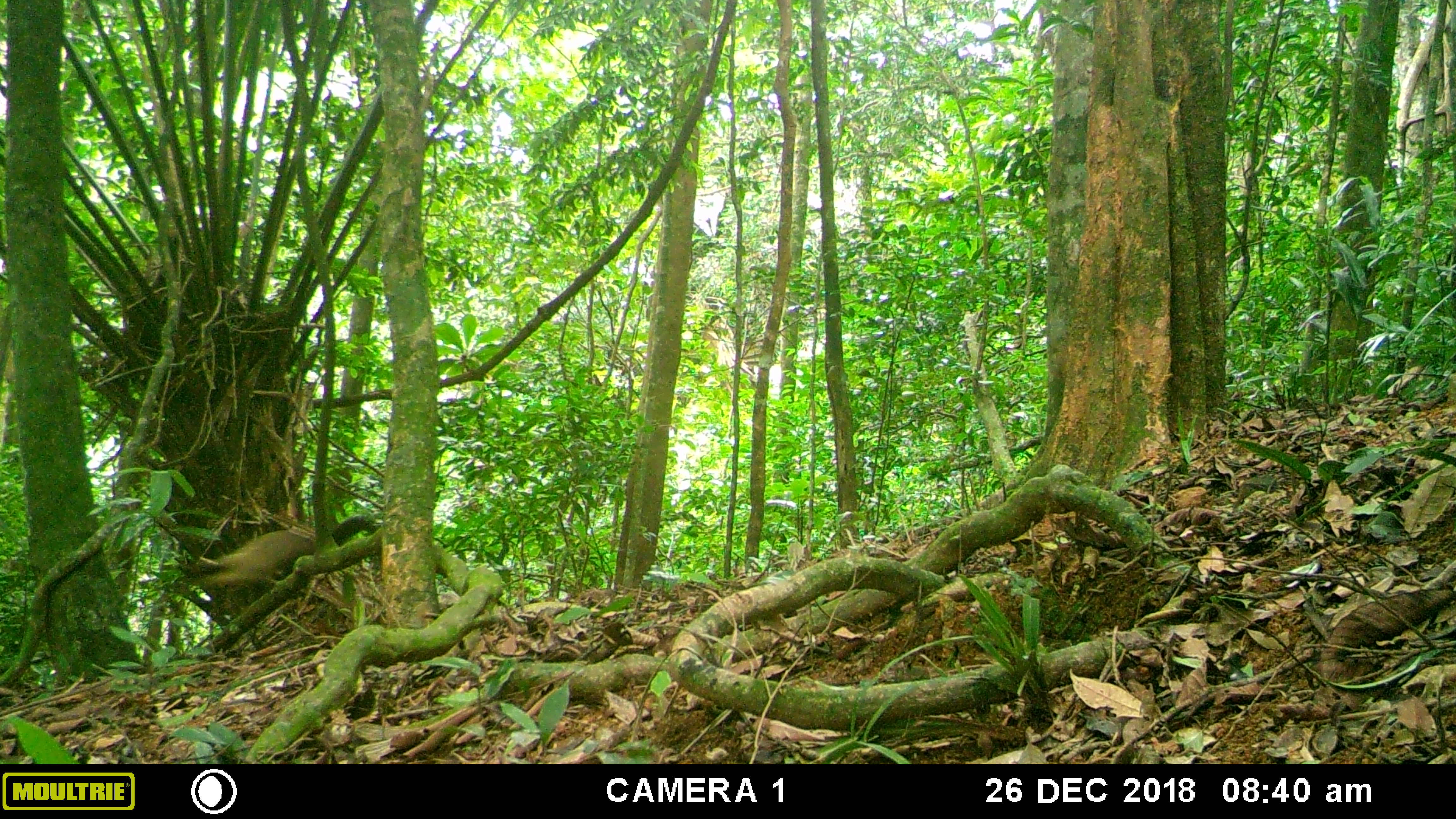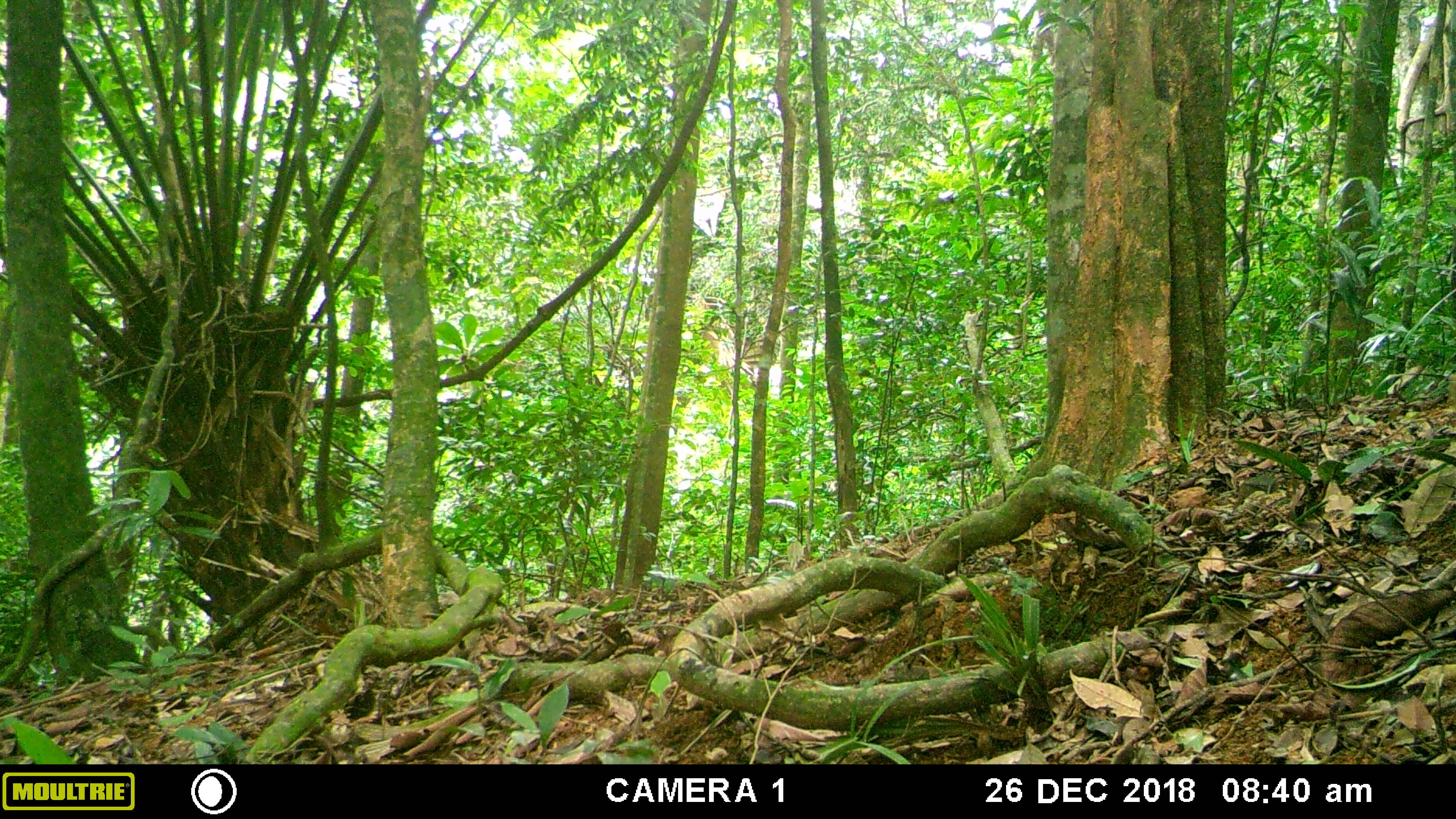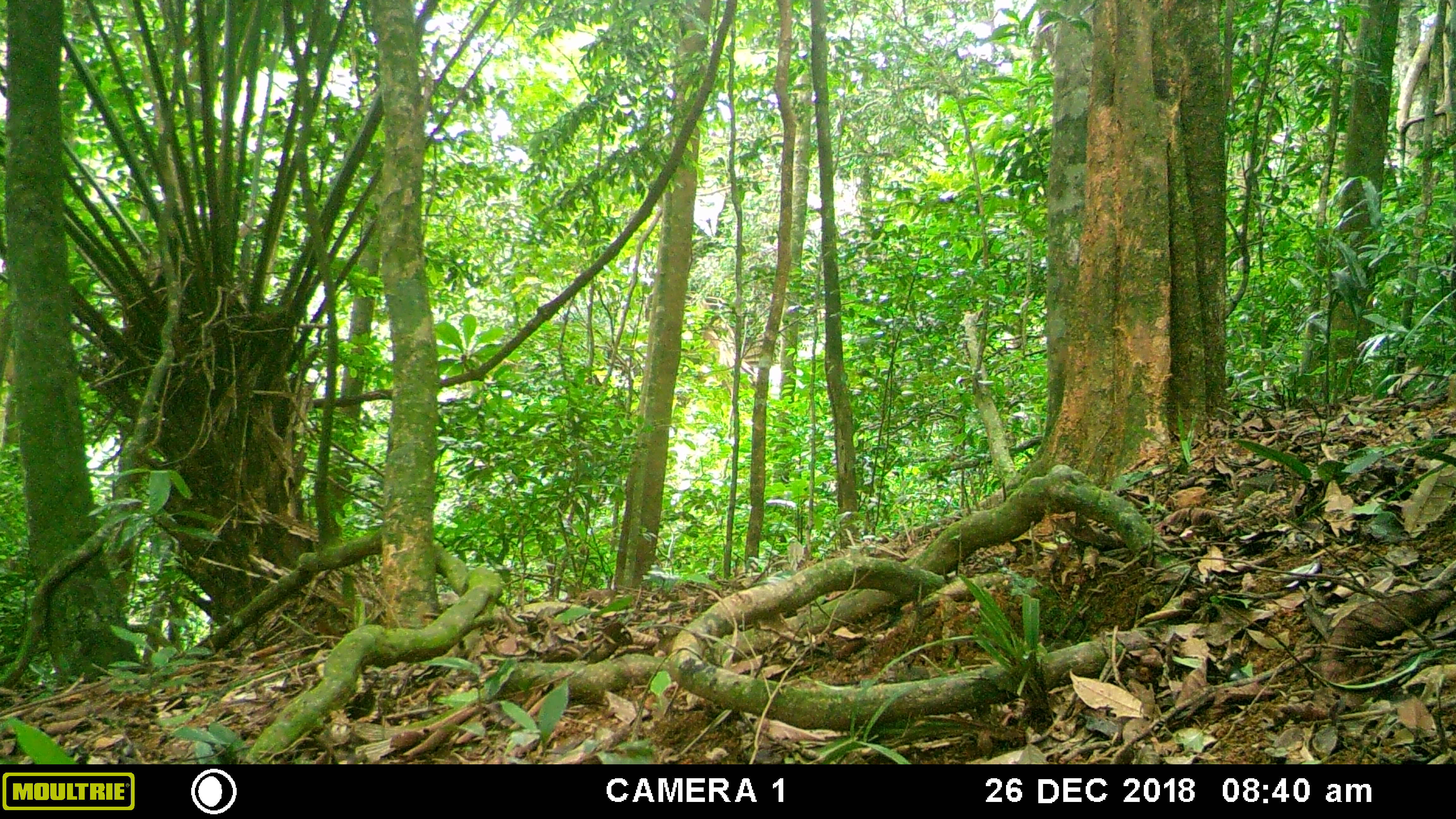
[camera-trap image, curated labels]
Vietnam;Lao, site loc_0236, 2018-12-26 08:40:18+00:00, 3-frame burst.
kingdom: Animalia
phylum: Chordata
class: Mammalia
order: Carnivora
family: Mustelidae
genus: Martes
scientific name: Martes flavigula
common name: yellow-throated marten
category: yellow throated marten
Yellow throated marten (yellow-throated marten) (Martes flavigula). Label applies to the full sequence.